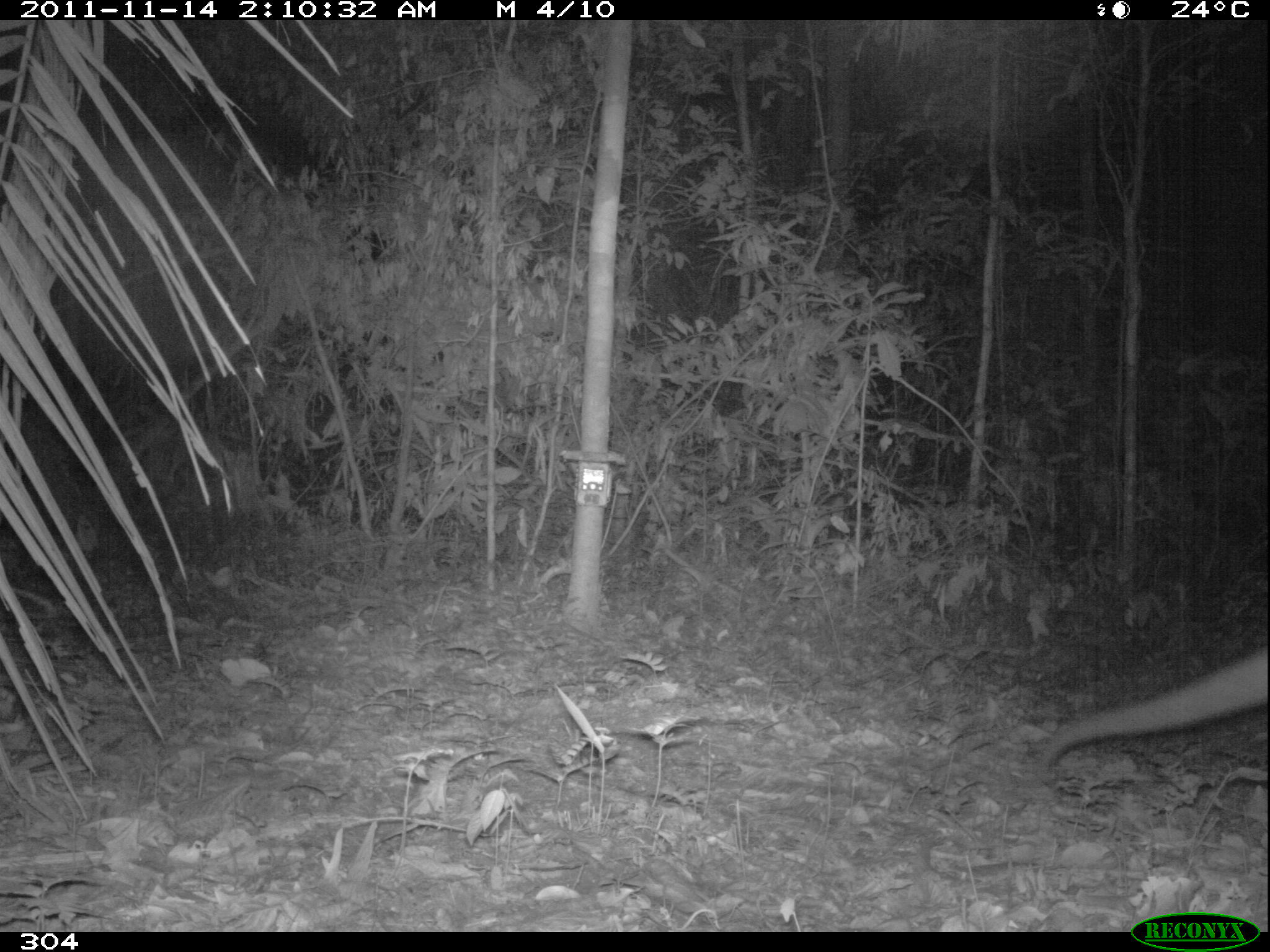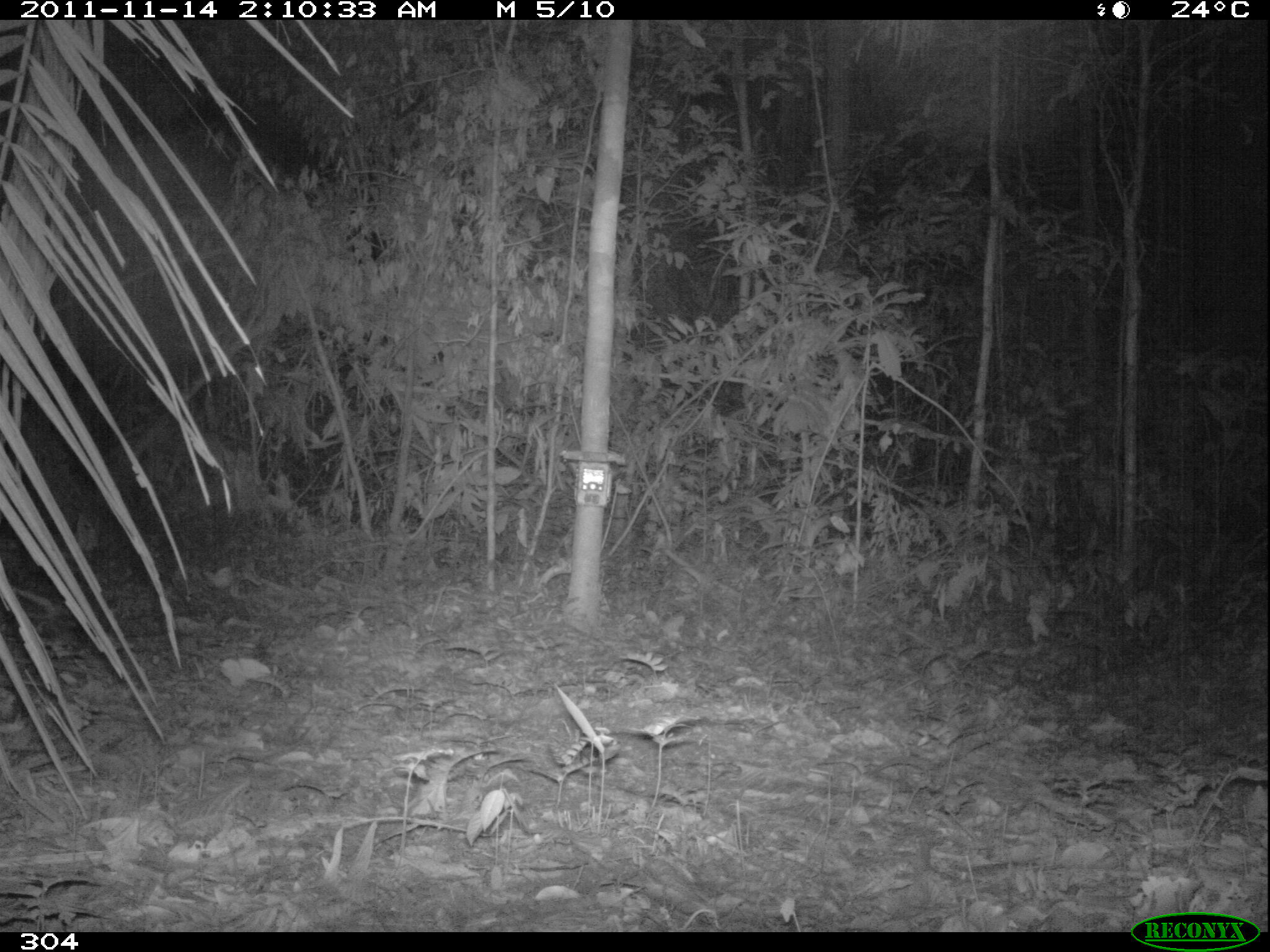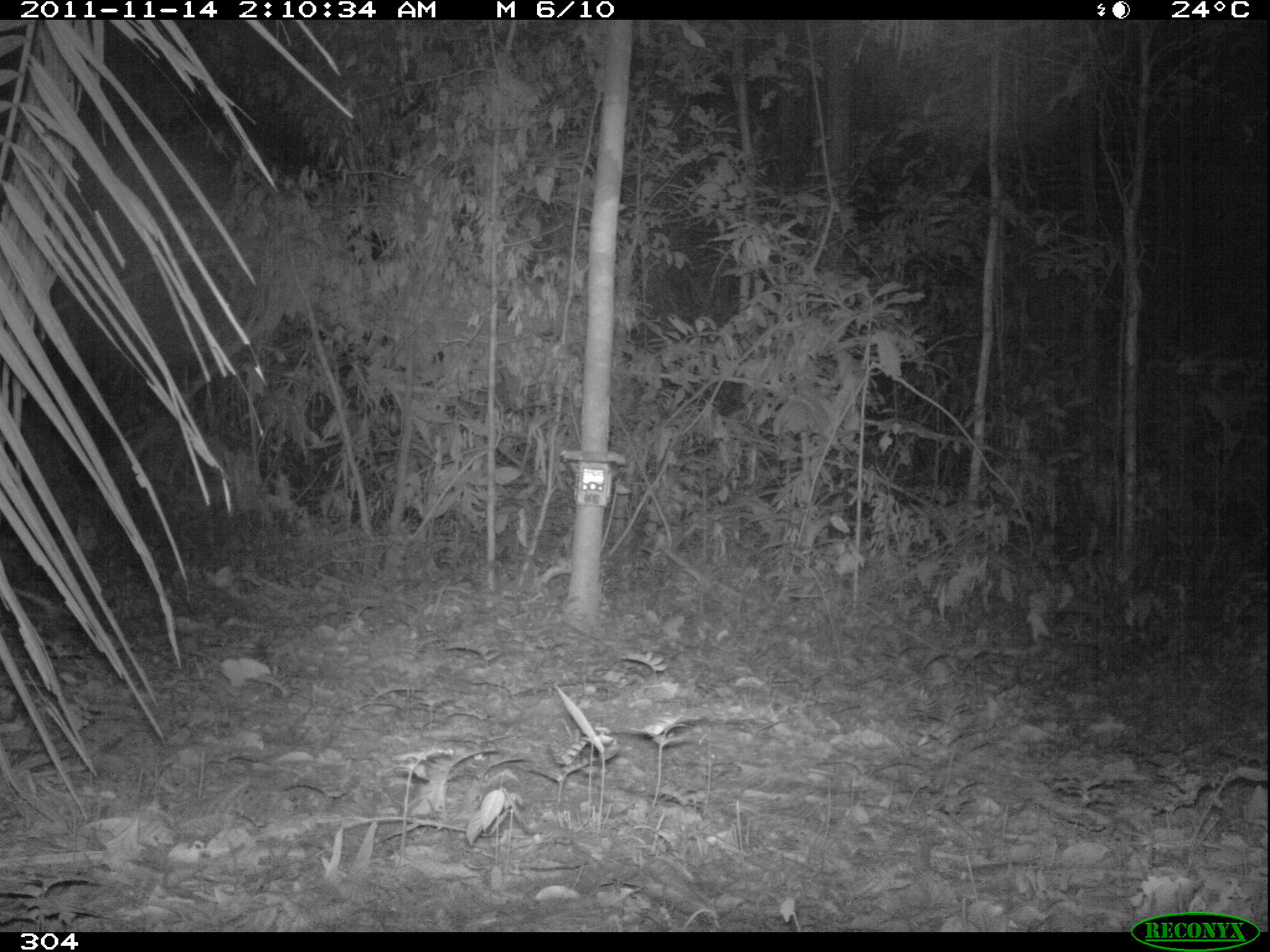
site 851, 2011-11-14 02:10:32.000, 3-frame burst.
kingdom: Animalia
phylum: Chordata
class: Mammalia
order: Cingulata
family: Chlamyphoridae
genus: Priodontes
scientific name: Priodontes maximus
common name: giant armadillo